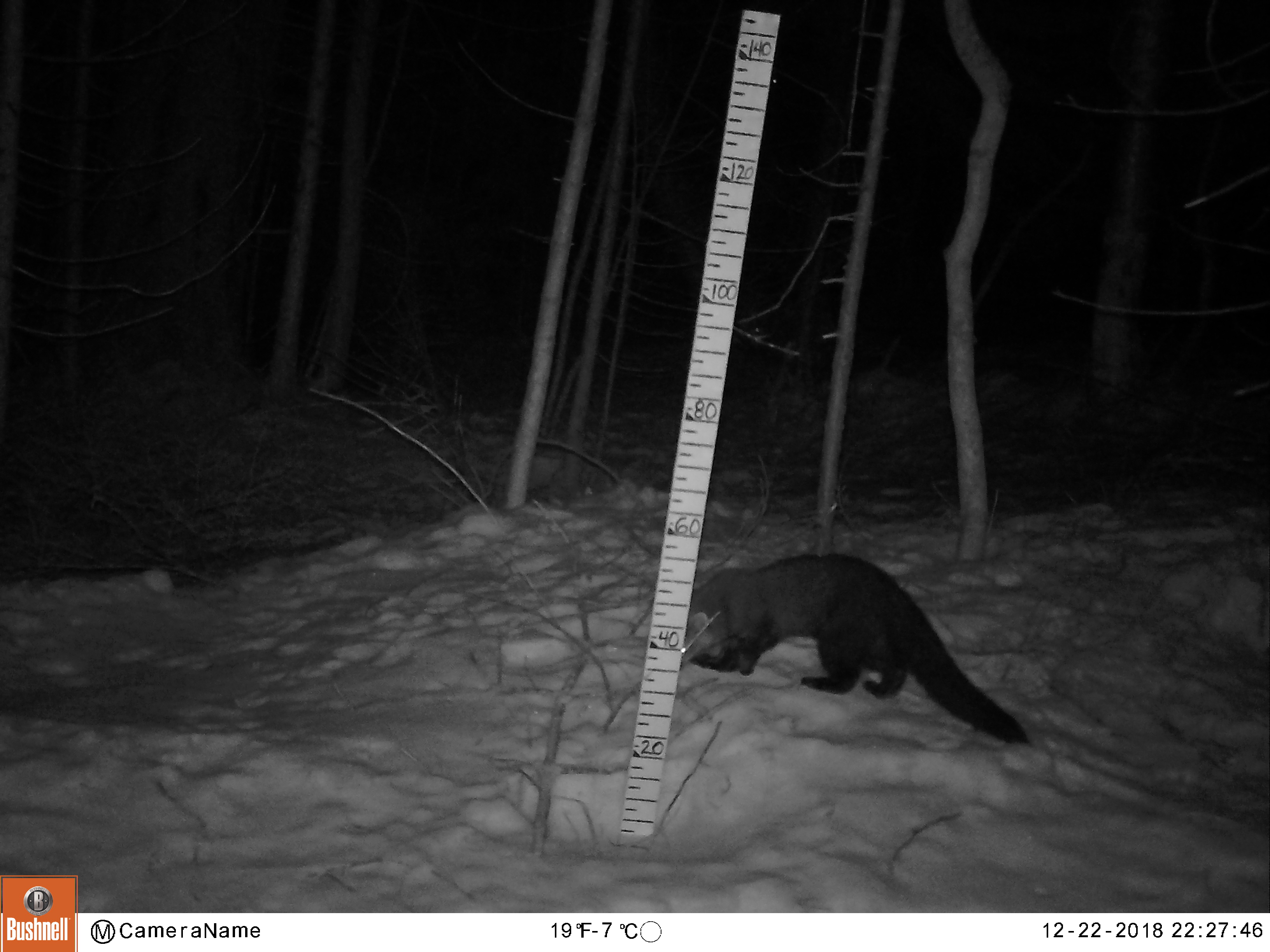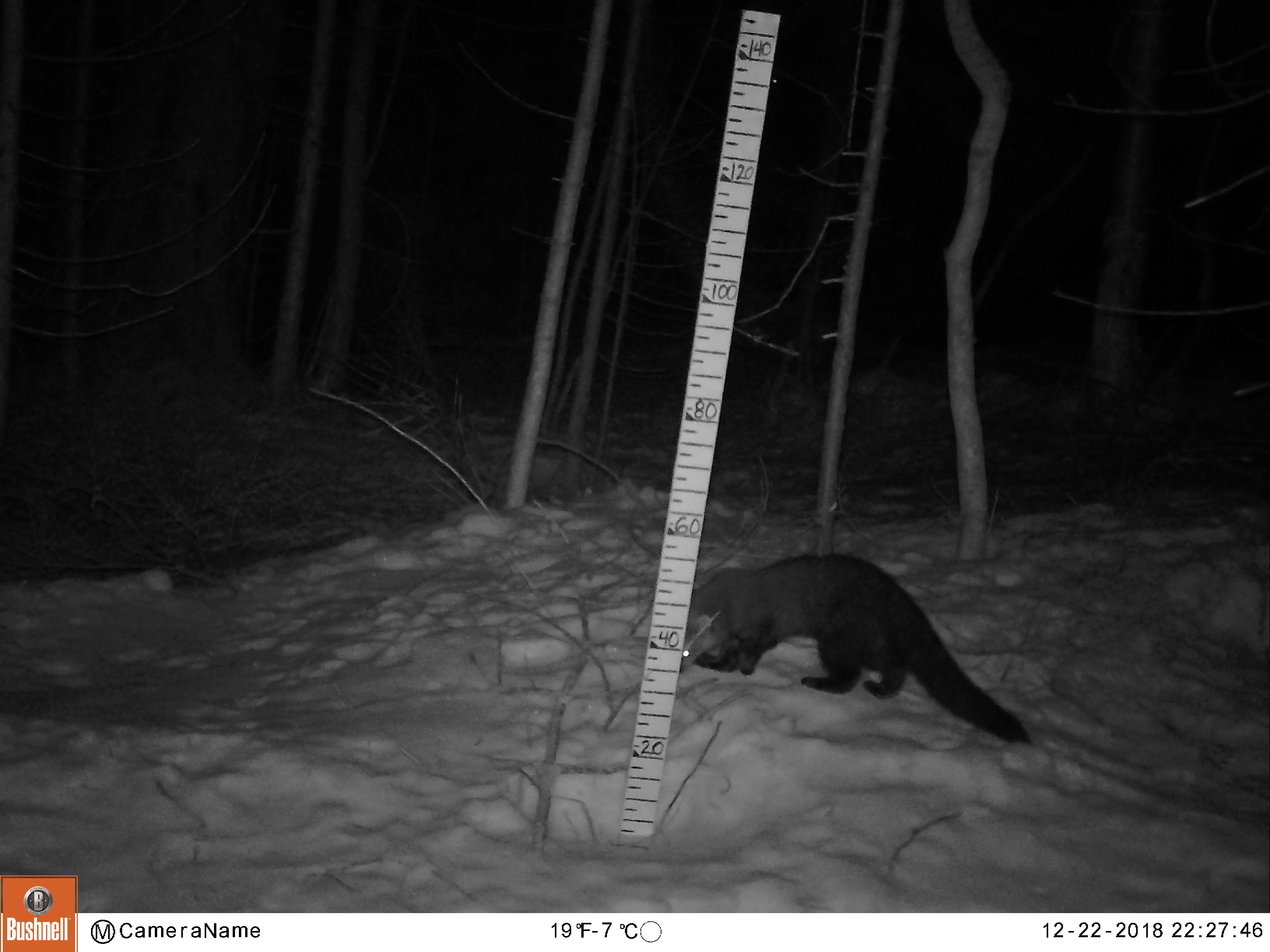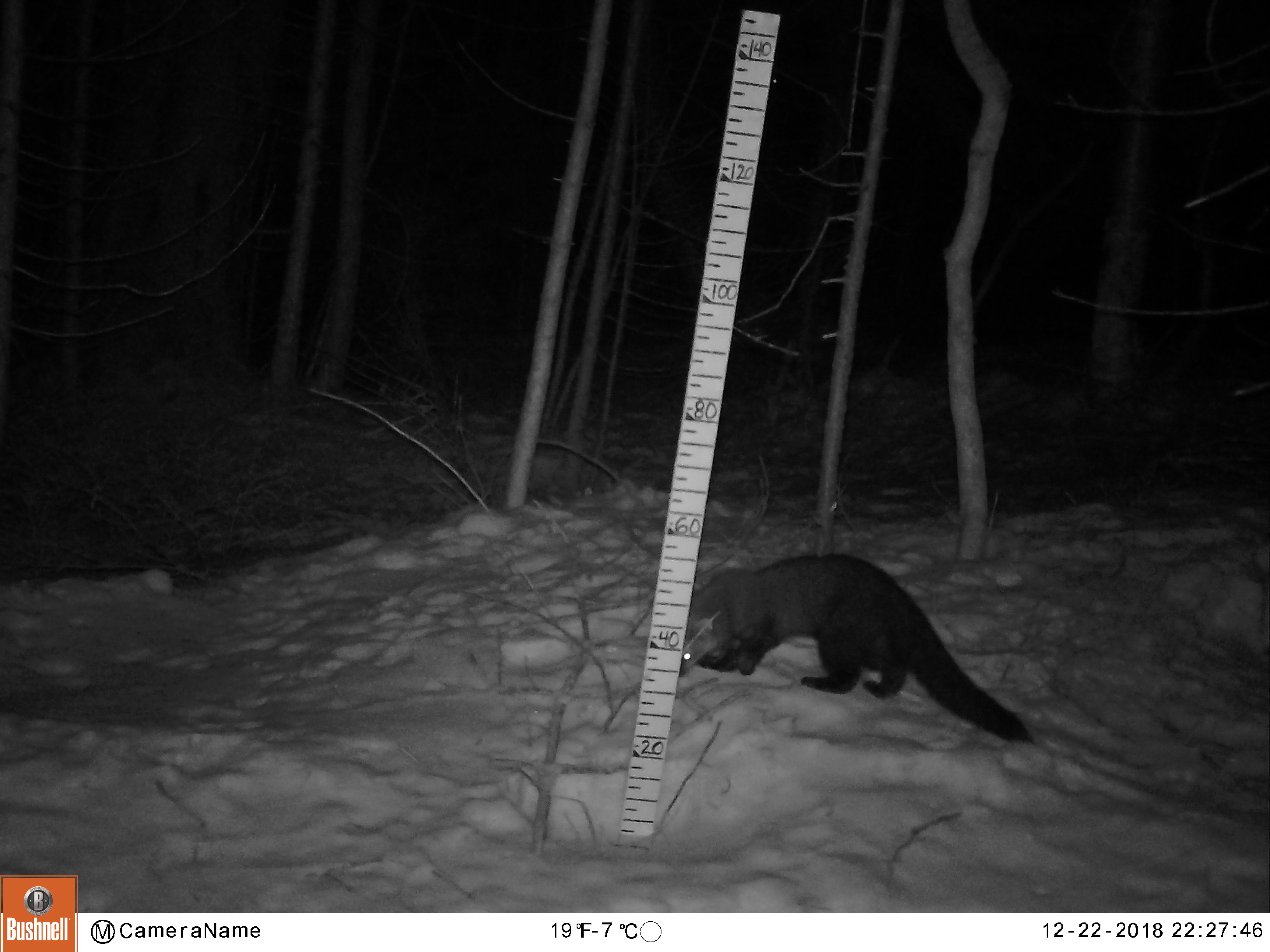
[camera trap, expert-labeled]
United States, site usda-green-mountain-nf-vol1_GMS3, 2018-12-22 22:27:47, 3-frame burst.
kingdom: Animalia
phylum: Chordata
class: Mammalia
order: Carnivora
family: Mustelidae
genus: Pekania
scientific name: Pekania pennanti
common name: fisher